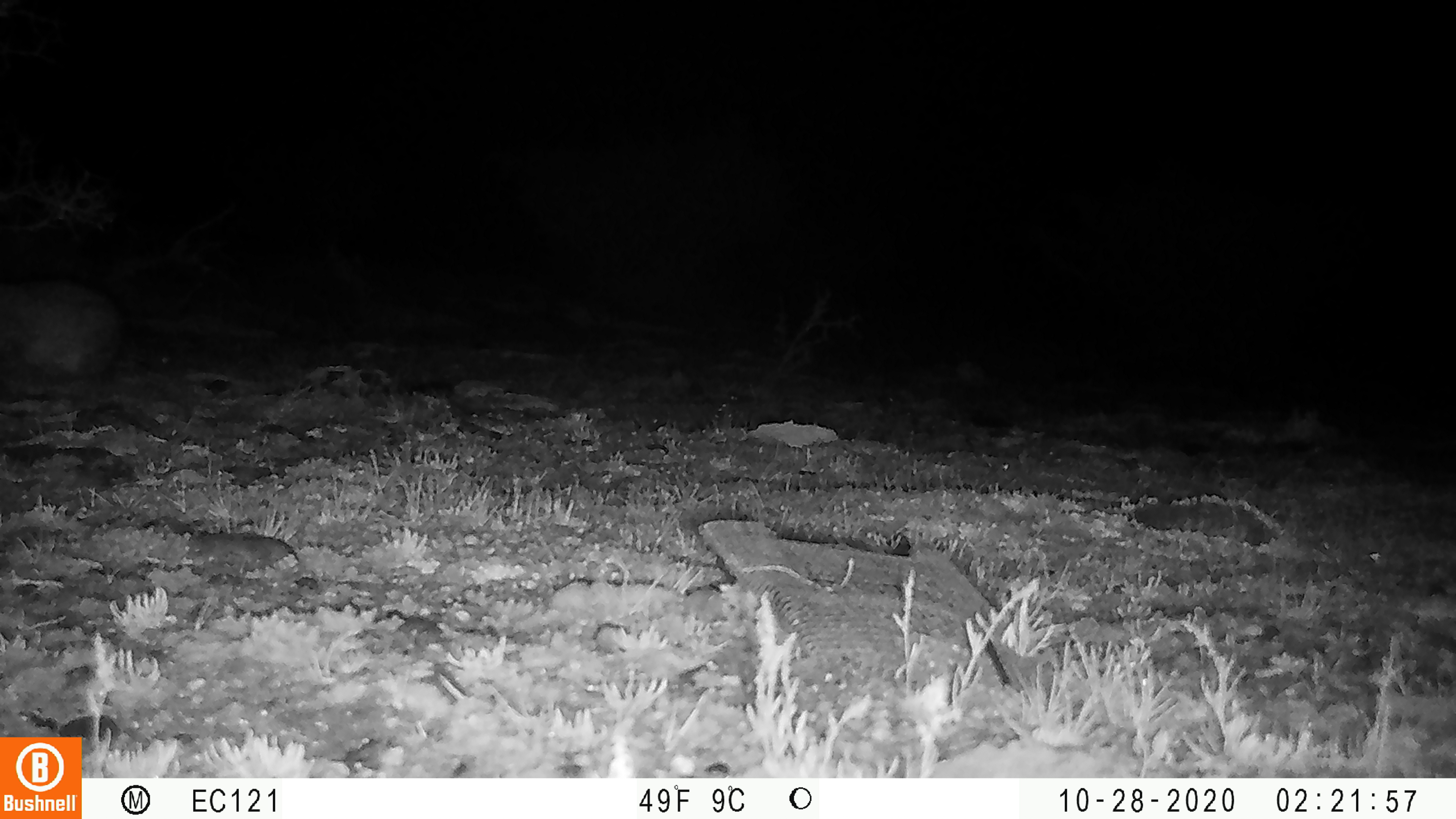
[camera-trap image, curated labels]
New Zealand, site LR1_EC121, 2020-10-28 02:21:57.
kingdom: Animalia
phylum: Chordata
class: Mammalia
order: Lagomorpha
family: Leporidae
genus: Oryctolagus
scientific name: Oryctolagus cuniculus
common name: european rabbit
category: rabbit